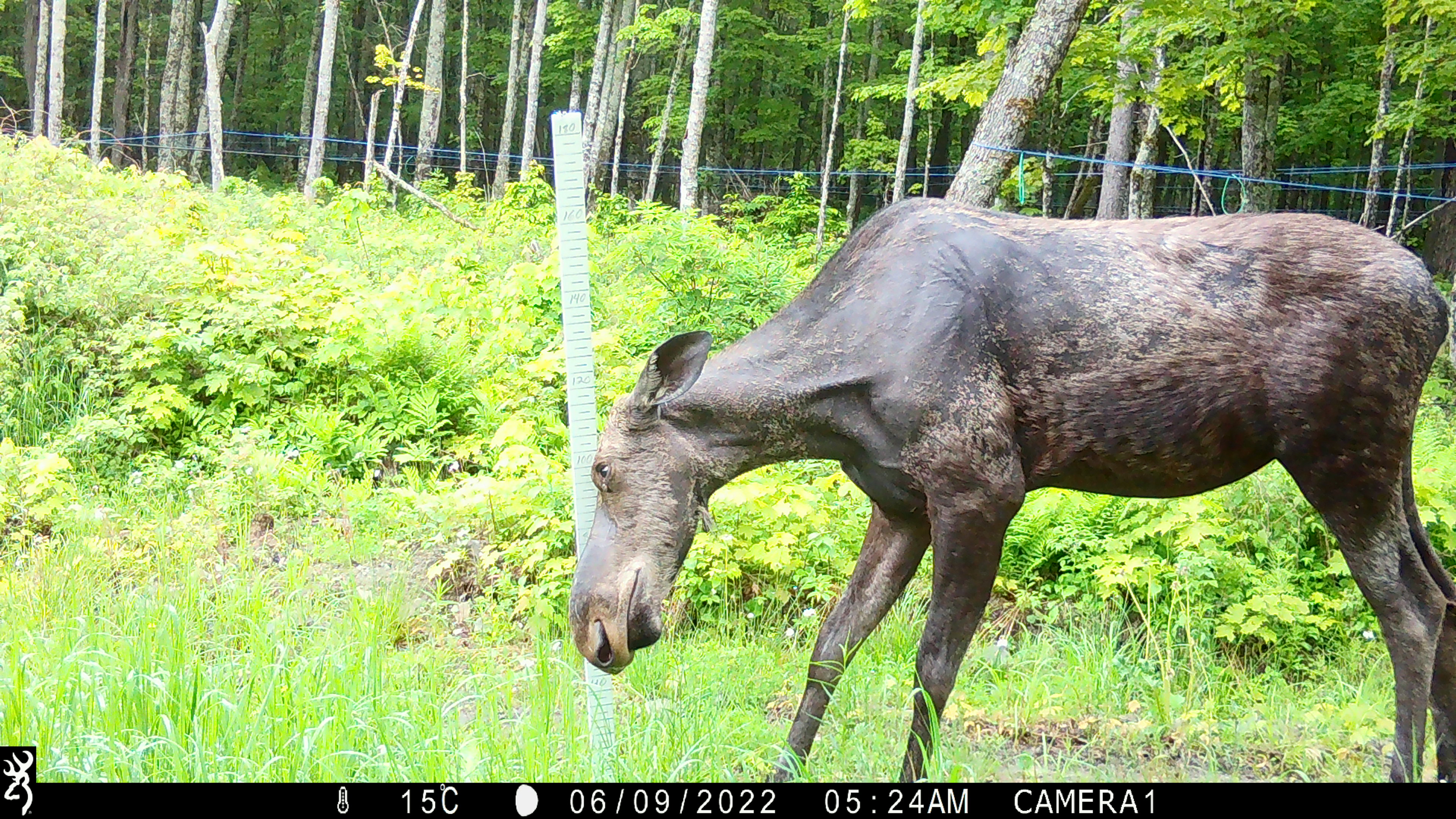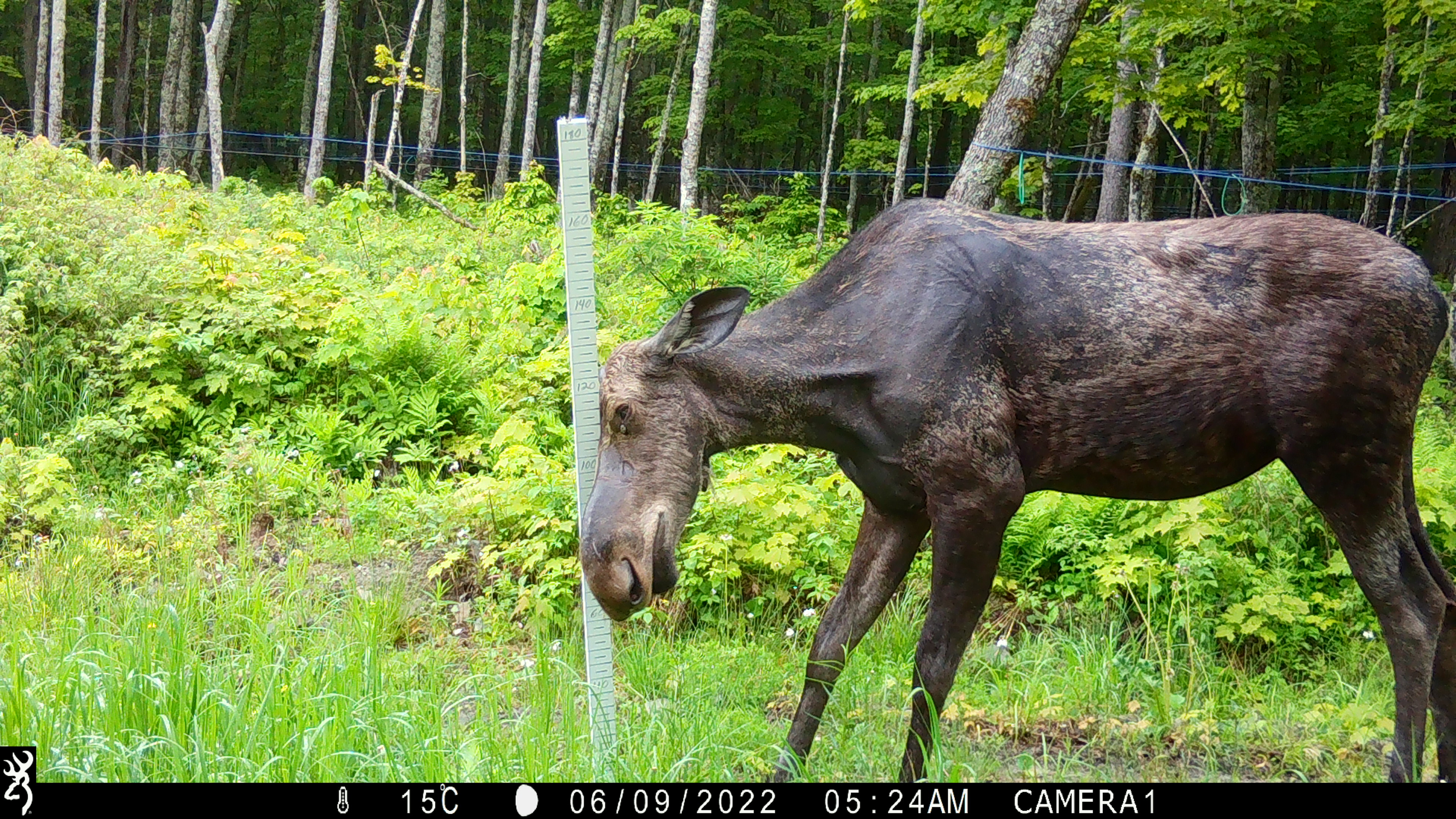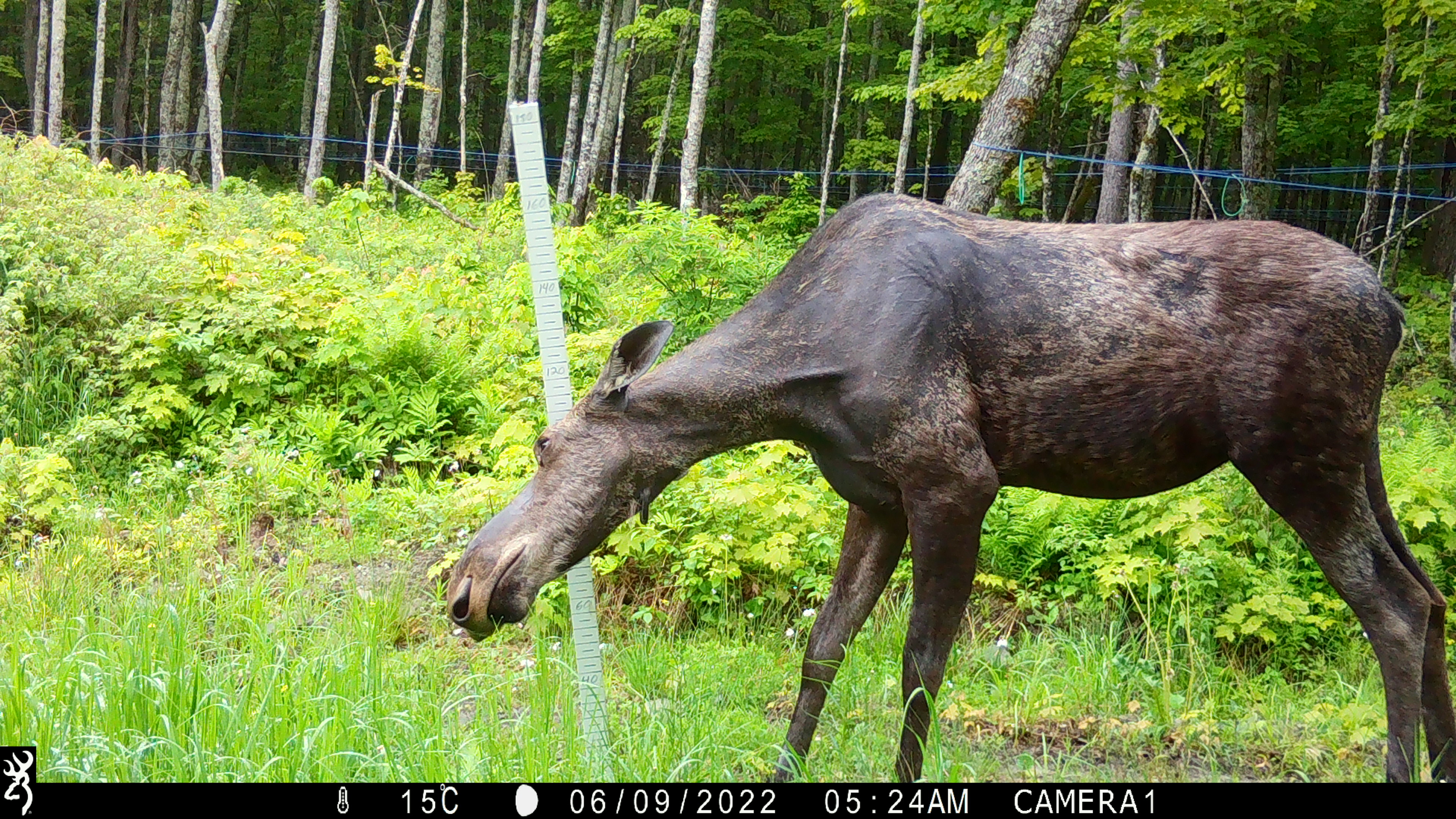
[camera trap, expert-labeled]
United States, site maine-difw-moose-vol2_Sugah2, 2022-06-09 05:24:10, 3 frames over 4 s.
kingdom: Animalia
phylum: Chordata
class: Mammalia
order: Artiodactyla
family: Cervidae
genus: Alces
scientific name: Alces alces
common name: moose